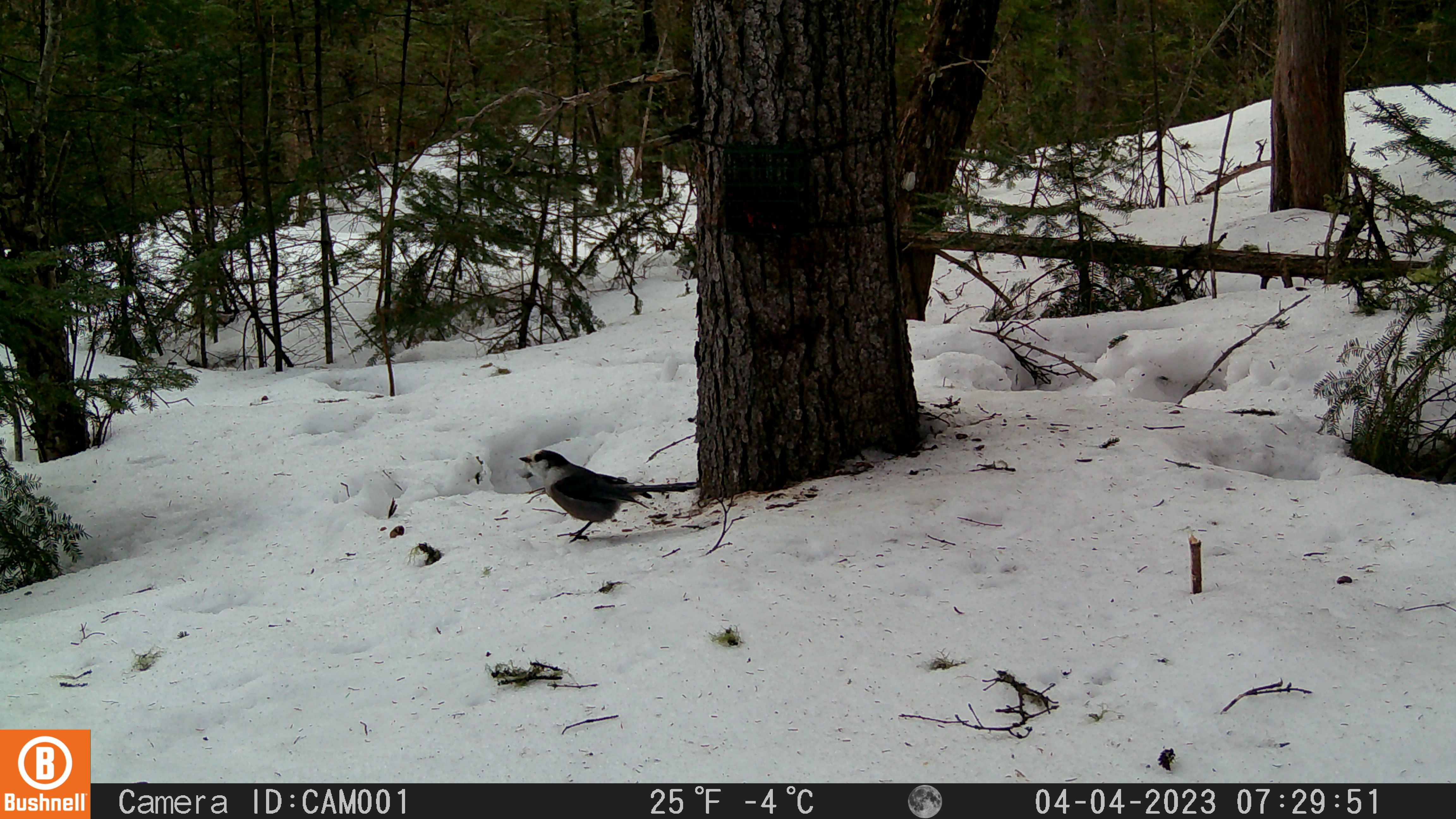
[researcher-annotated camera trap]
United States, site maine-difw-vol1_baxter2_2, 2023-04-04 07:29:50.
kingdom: Animalia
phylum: Chordata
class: Aves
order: Passeriformes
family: Corvidae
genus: Perisoreus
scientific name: Perisoreus canadensis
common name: canada jay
Canada jay (Perisoreus canadensis).